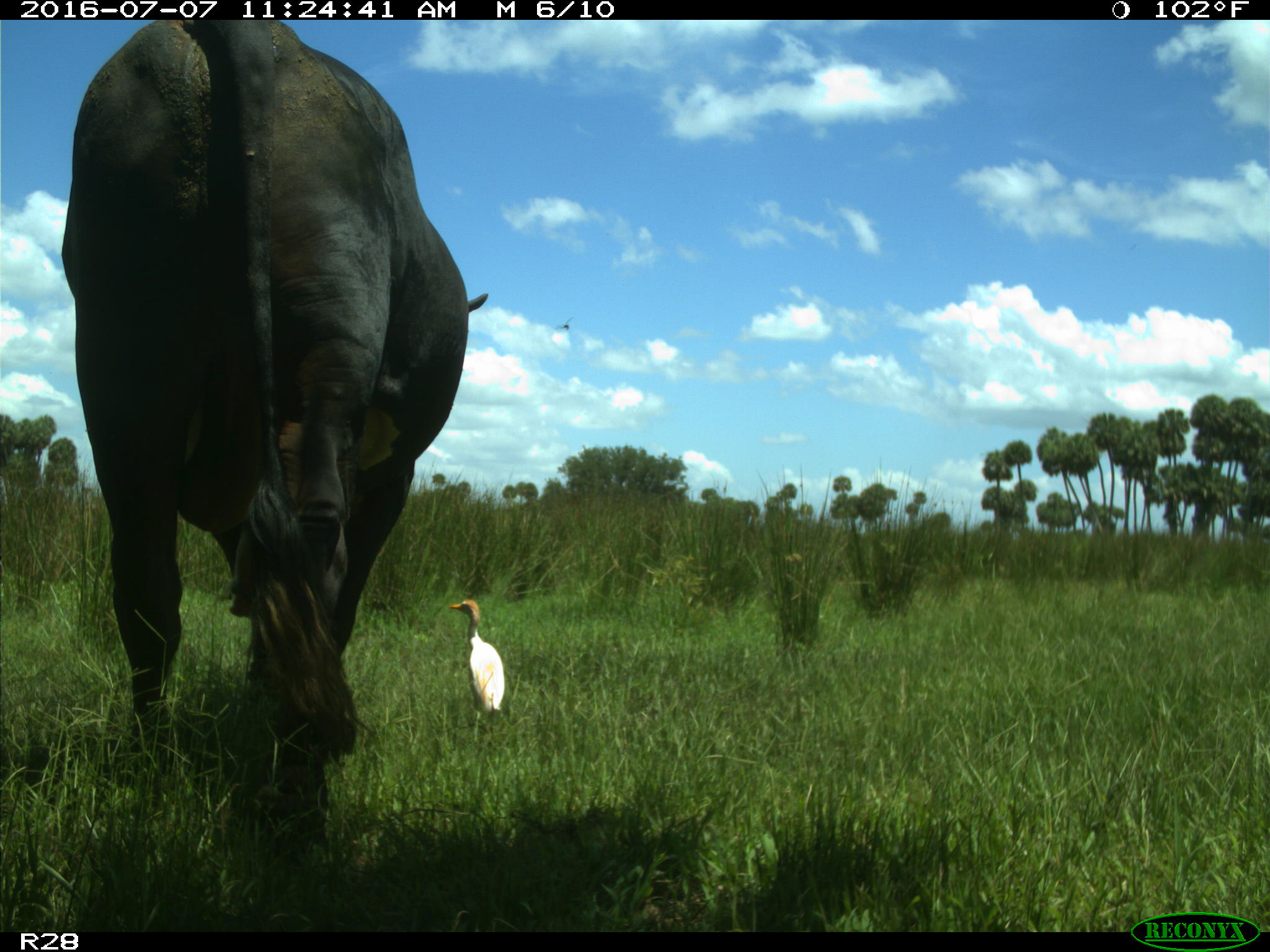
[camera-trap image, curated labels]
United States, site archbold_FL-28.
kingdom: Animalia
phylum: Chordata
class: Mammalia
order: Artiodactyla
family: Bovidae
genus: Bos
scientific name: Bos taurus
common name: domestic cow